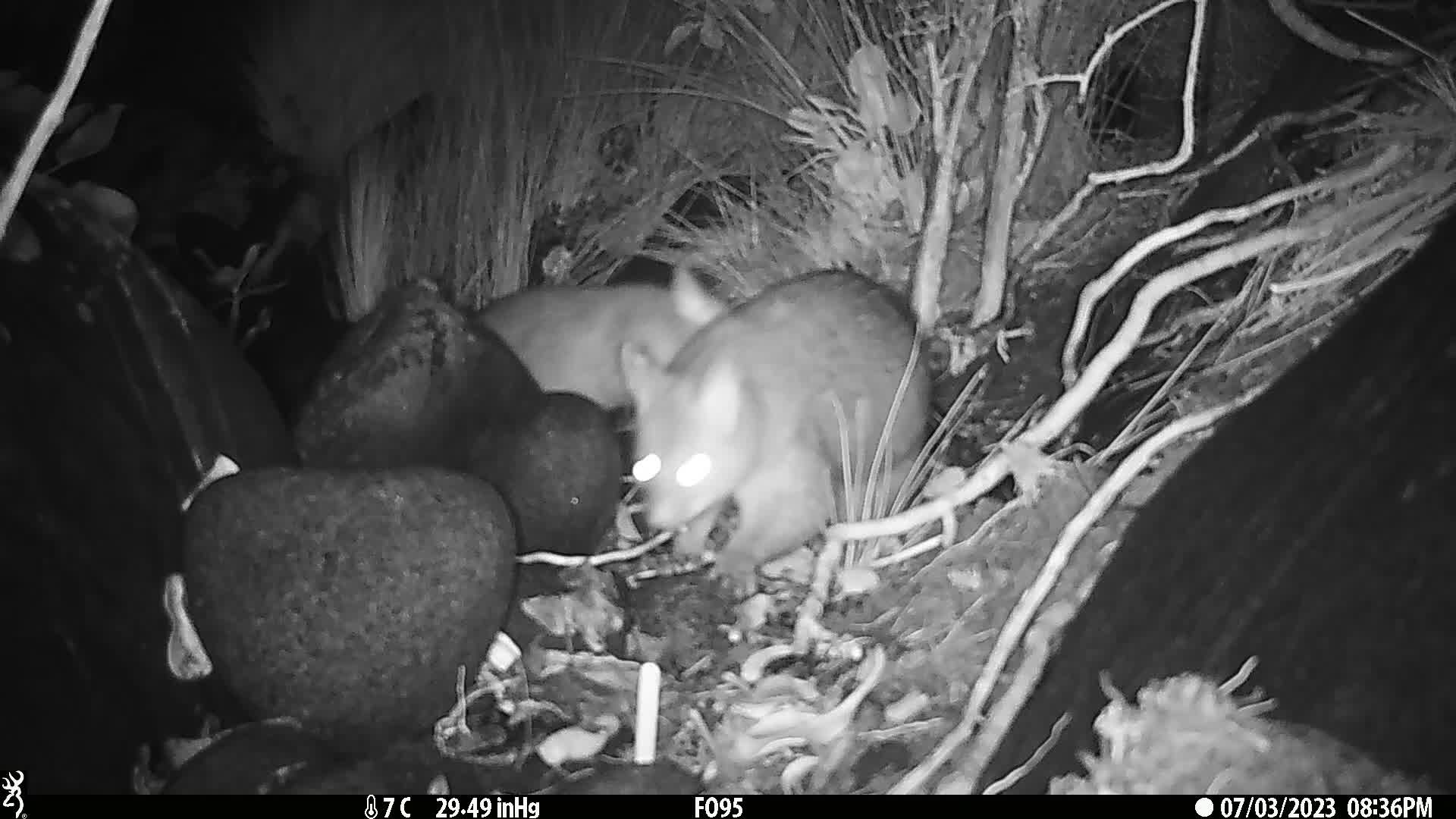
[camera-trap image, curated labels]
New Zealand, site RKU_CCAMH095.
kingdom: Animalia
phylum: Chordata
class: Mammalia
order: Diprotodontia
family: Phalangeridae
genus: Trichosurus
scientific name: Trichosurus vulpecula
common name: common brushtail possum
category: possum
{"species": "possum (common brushtail possum) (Trichosurus vulpecula)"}